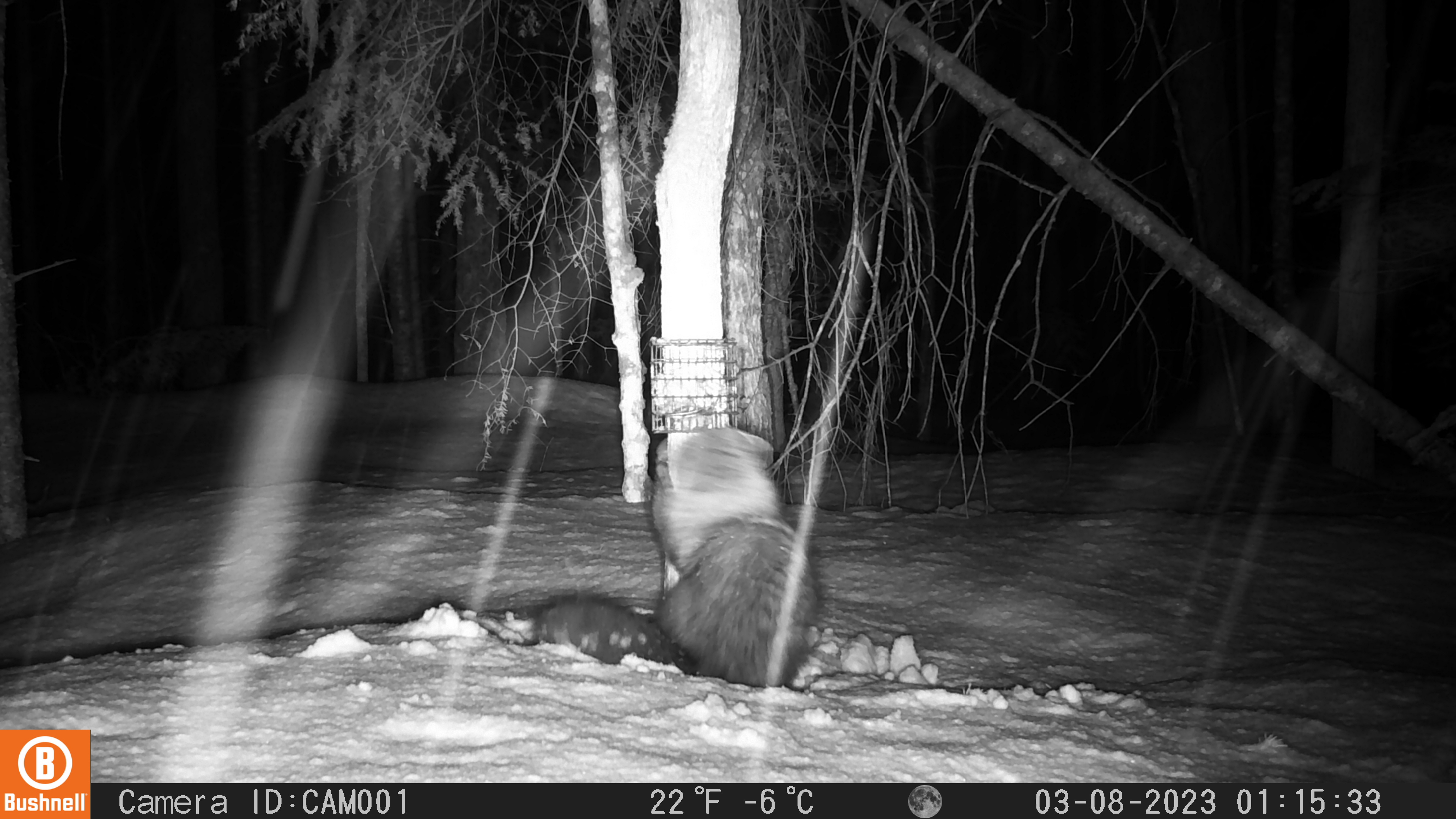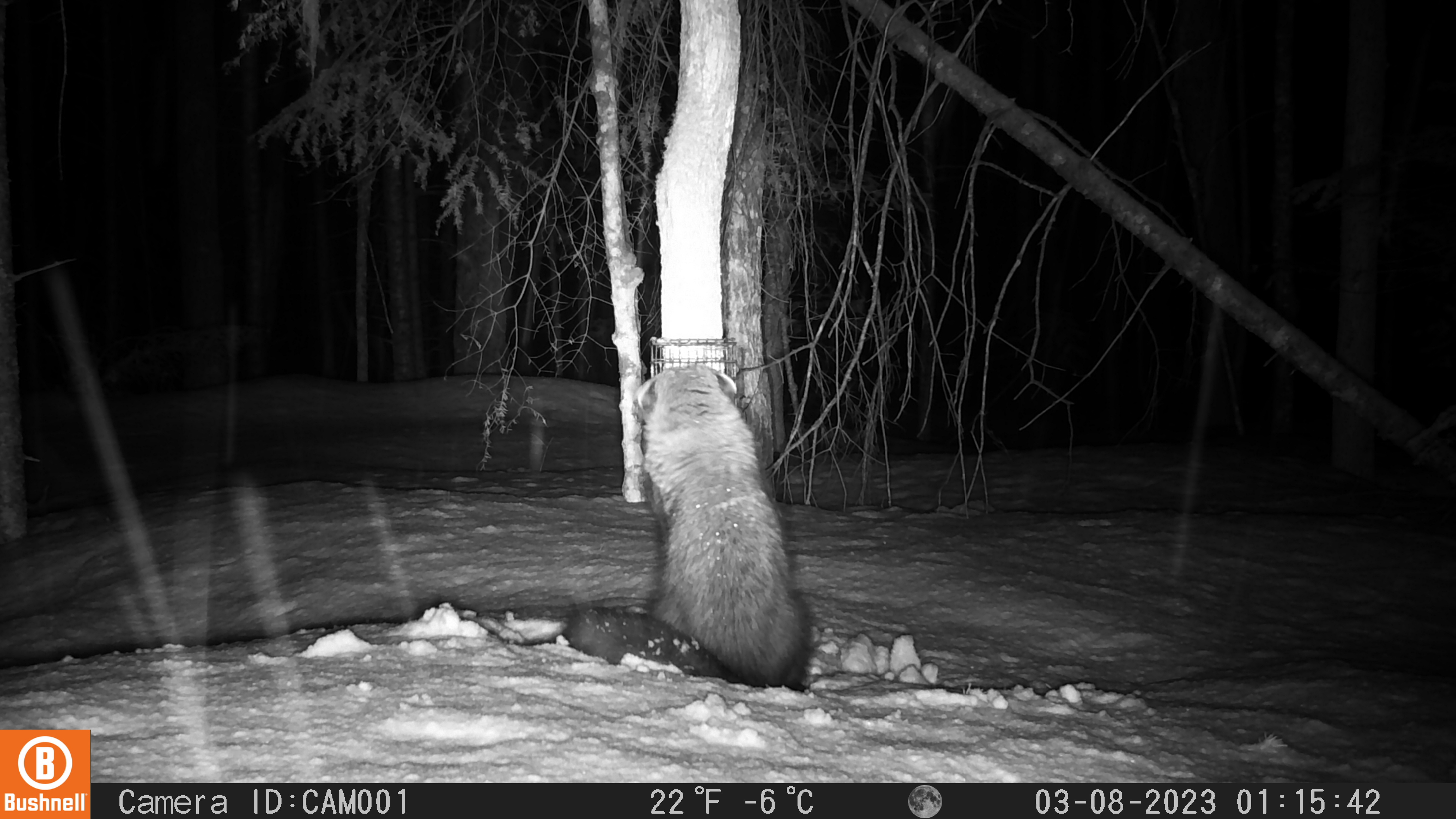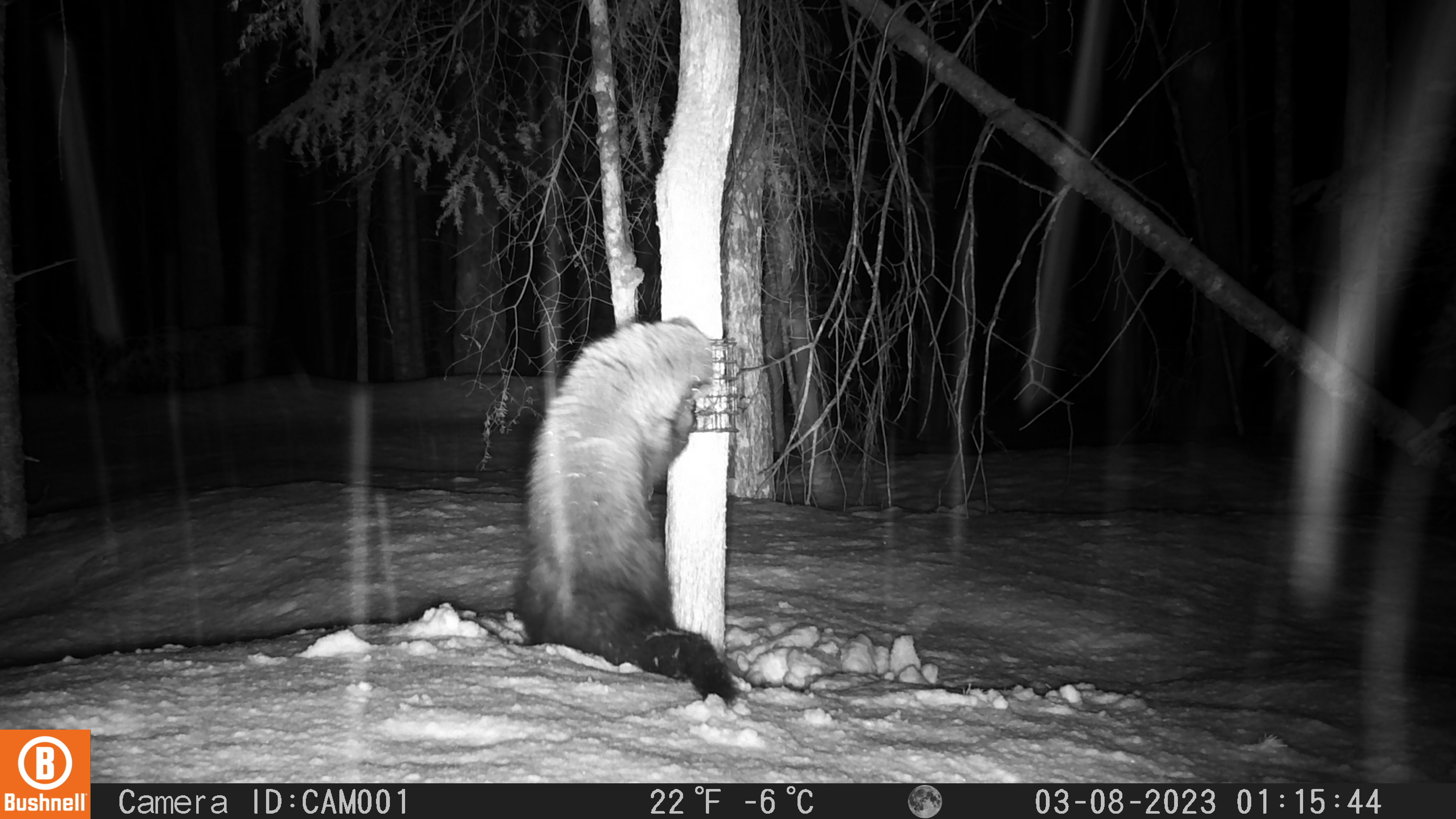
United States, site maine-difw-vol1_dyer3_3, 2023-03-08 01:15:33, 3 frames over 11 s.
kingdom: Animalia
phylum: Chordata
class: Mammalia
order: Carnivora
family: Mustelidae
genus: Pekania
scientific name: Pekania pennanti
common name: fisher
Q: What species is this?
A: Fisher (Pekania pennanti).